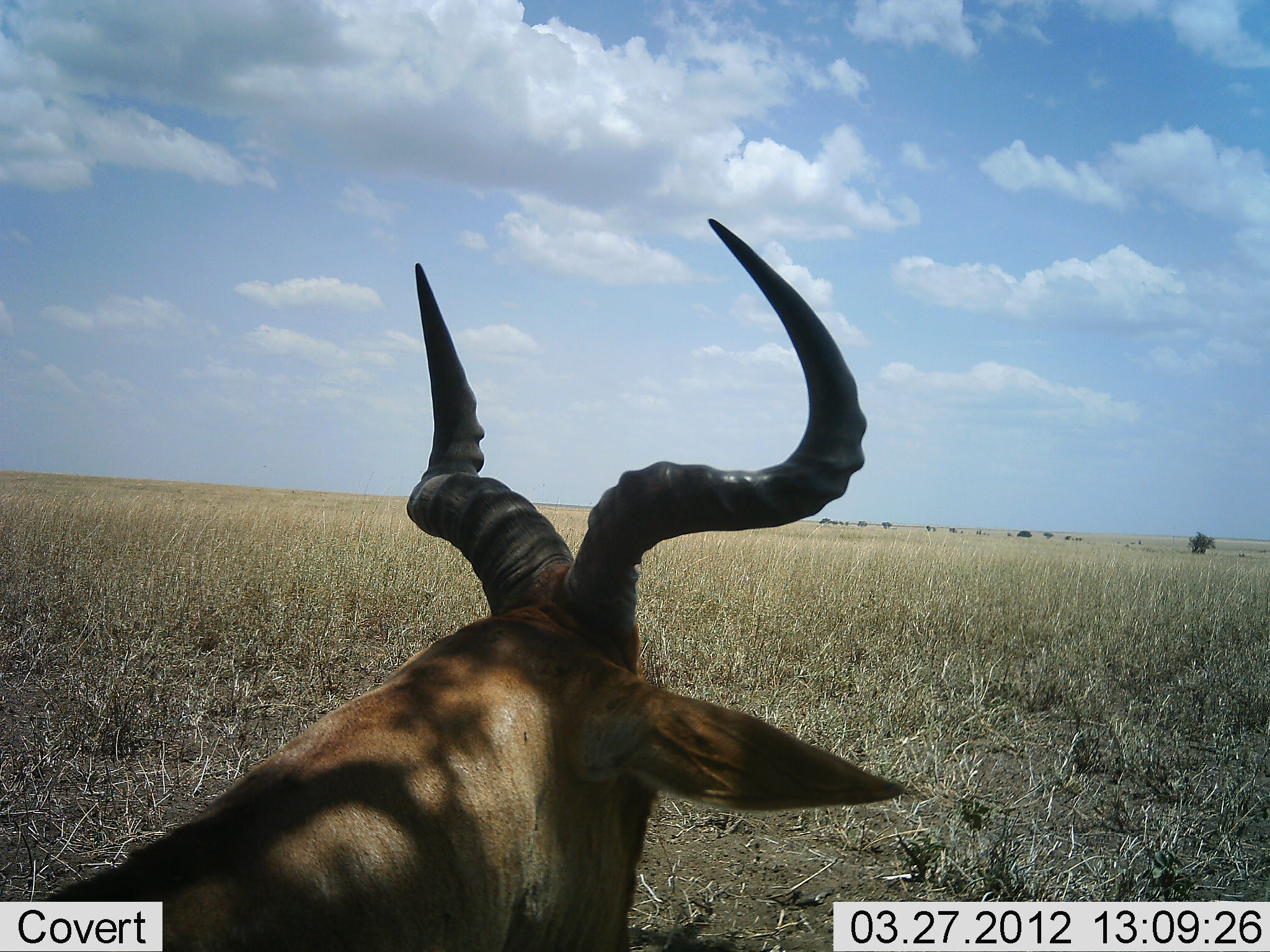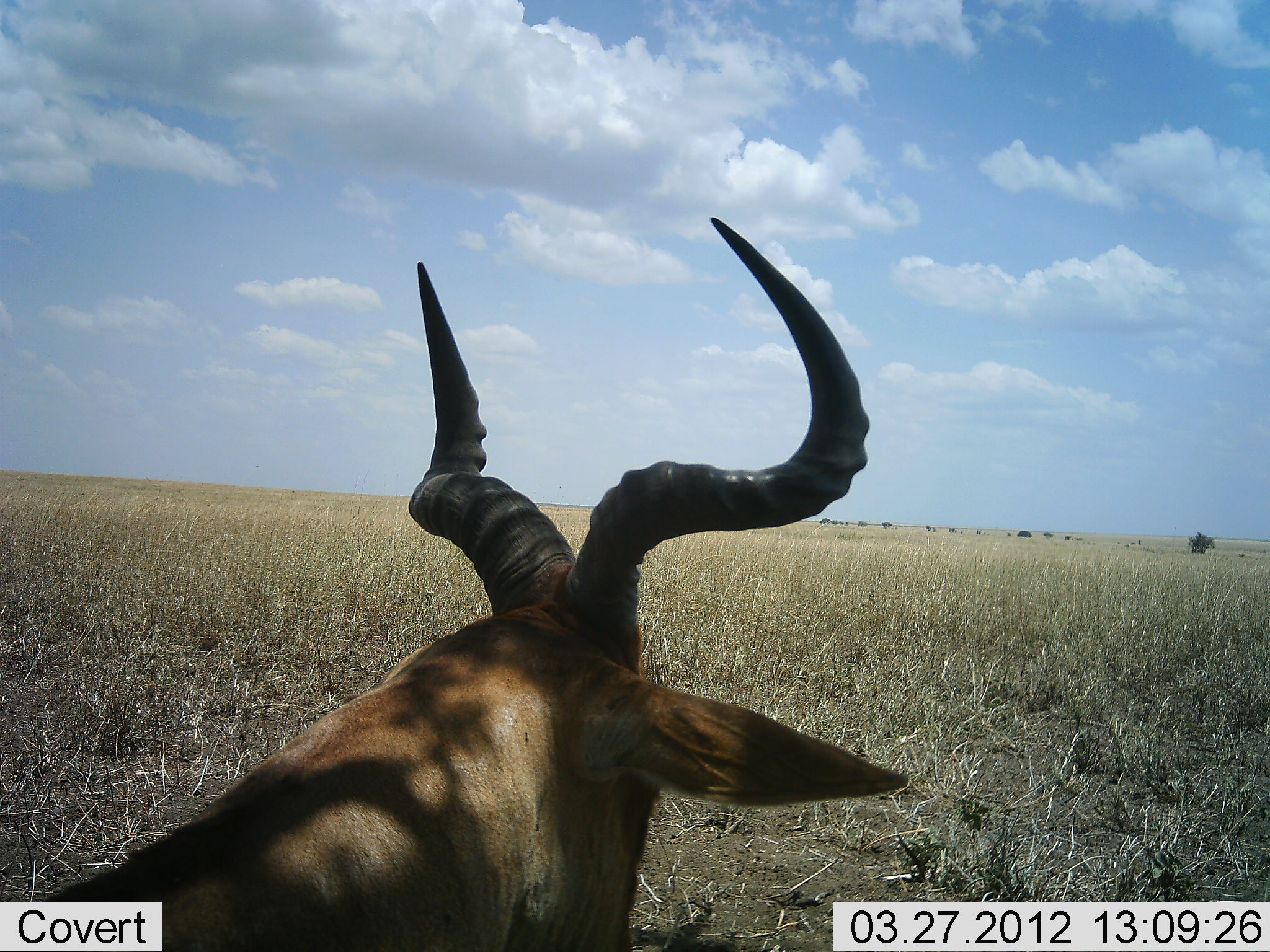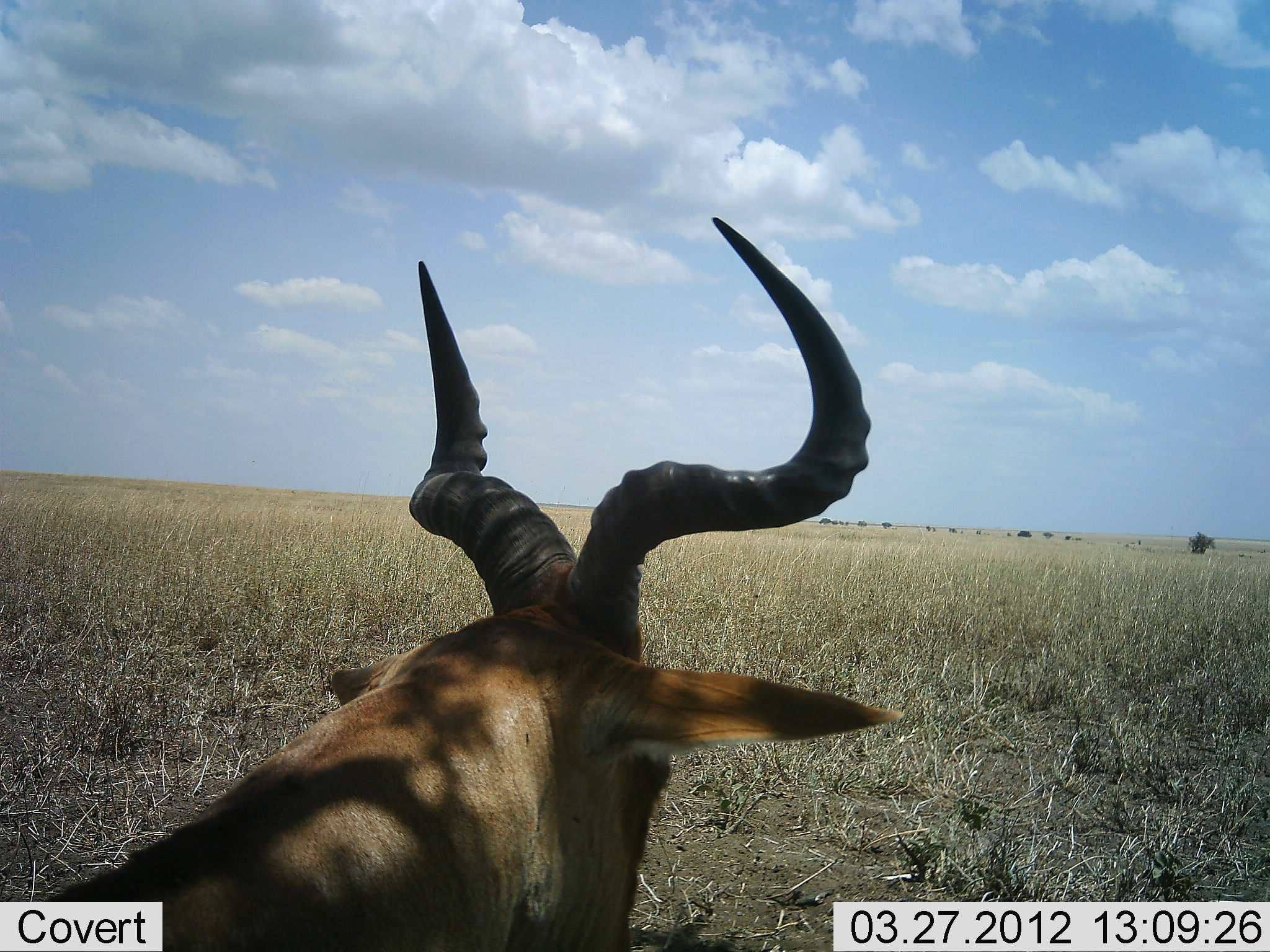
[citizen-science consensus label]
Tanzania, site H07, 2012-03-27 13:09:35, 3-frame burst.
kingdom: Animalia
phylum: Chordata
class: Mammalia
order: Artiodactyla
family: Bovidae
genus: Alcelaphus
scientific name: Alcelaphus buselaphus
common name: hartebeest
Hartebeest (Alcelaphus buselaphus), count 1. Behavior (volunteer vote fractions): standing 44%, resting 56%, moving 0%, interacting 0%. Young present (vote fraction): 0%. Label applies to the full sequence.